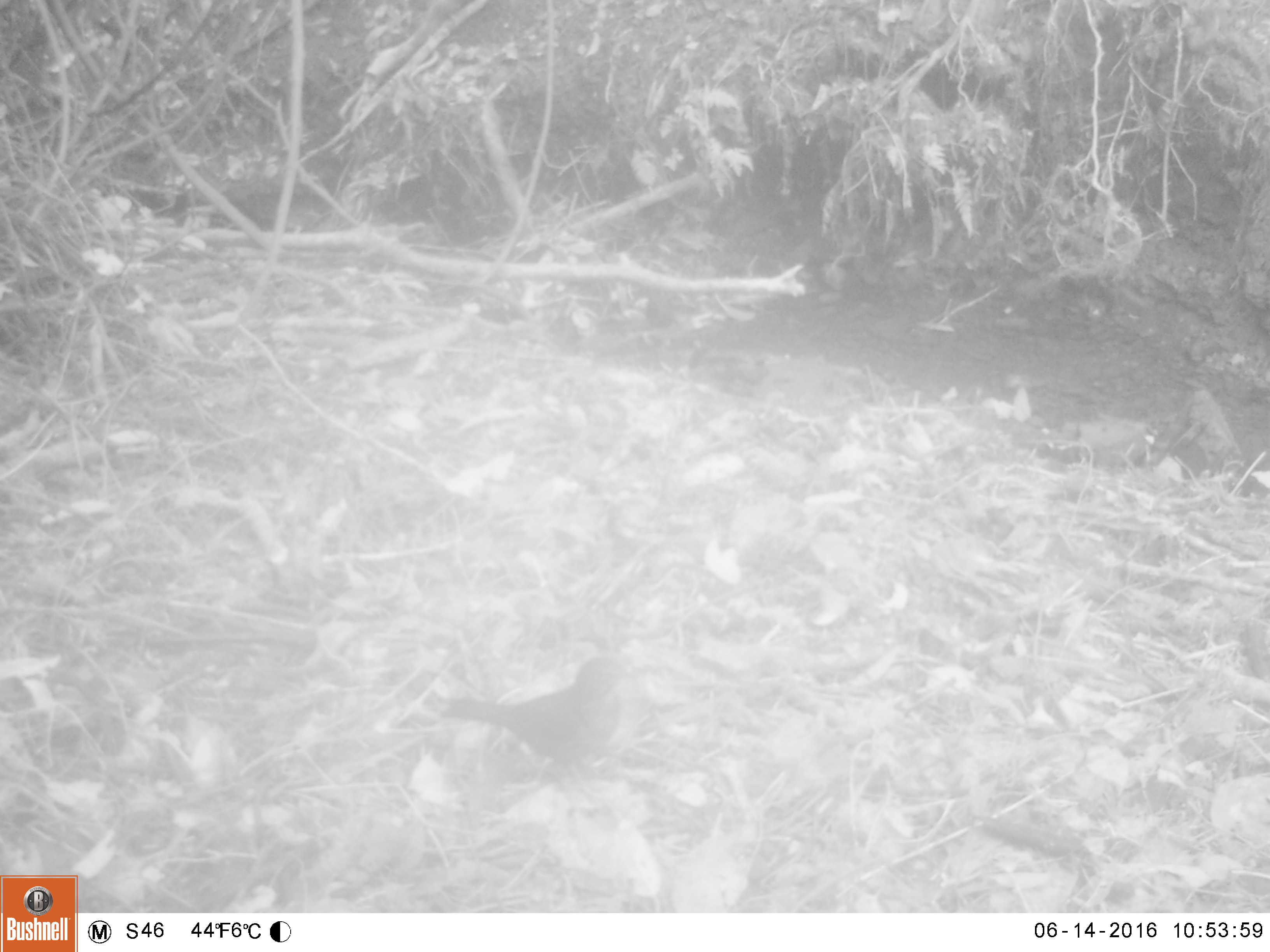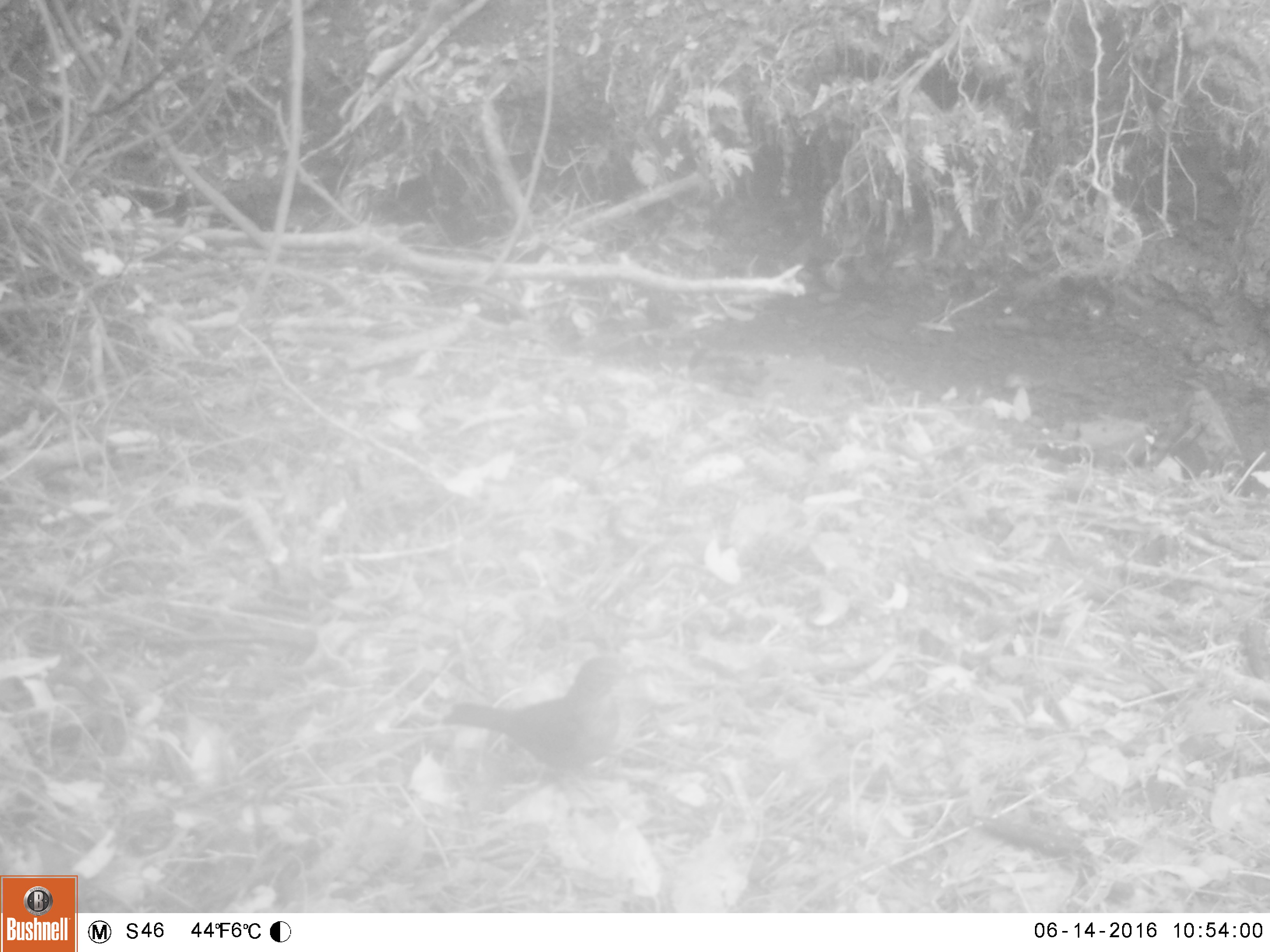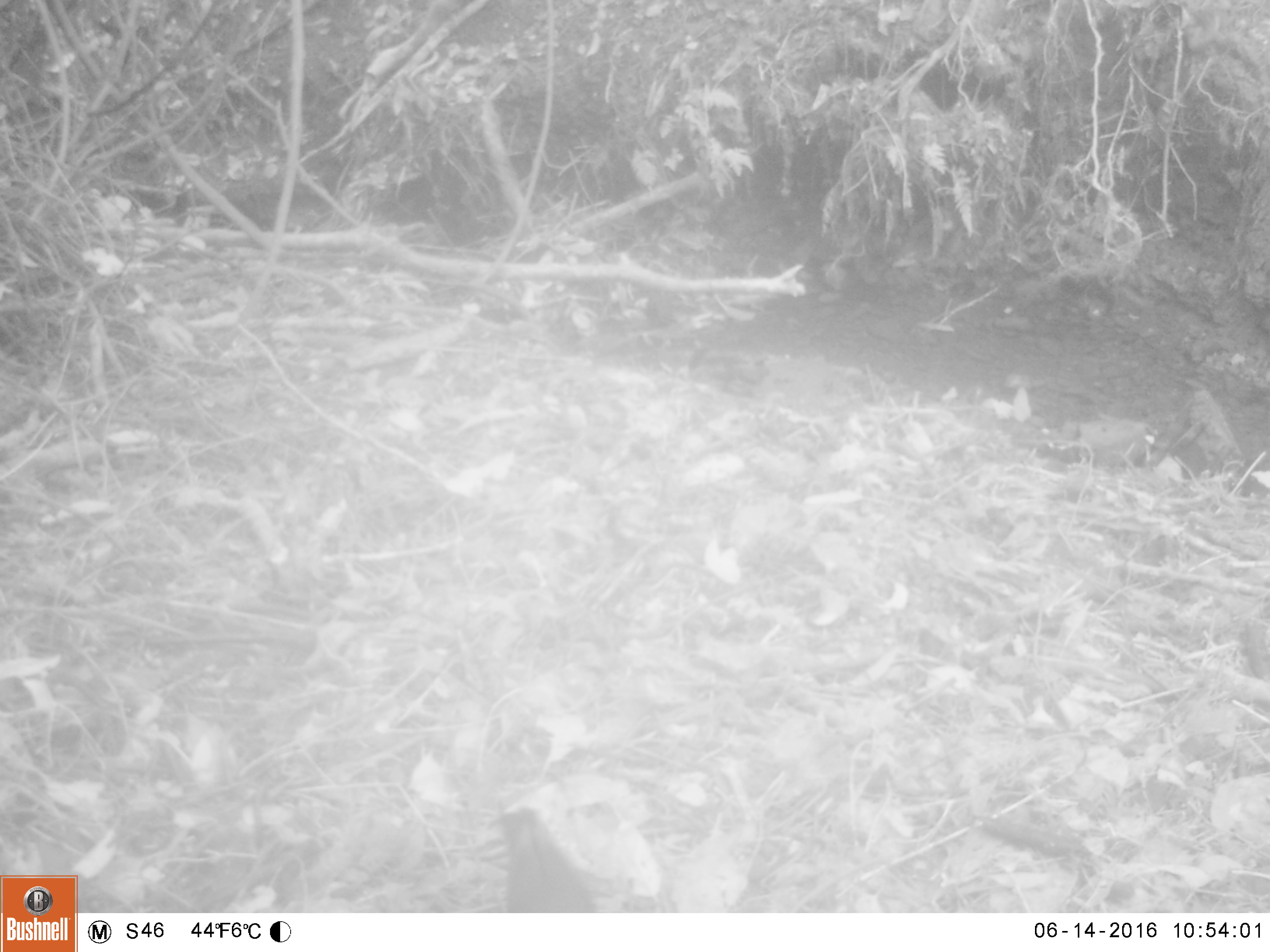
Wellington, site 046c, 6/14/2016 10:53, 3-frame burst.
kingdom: Animalia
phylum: Chordata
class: Aves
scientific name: Aves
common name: bird